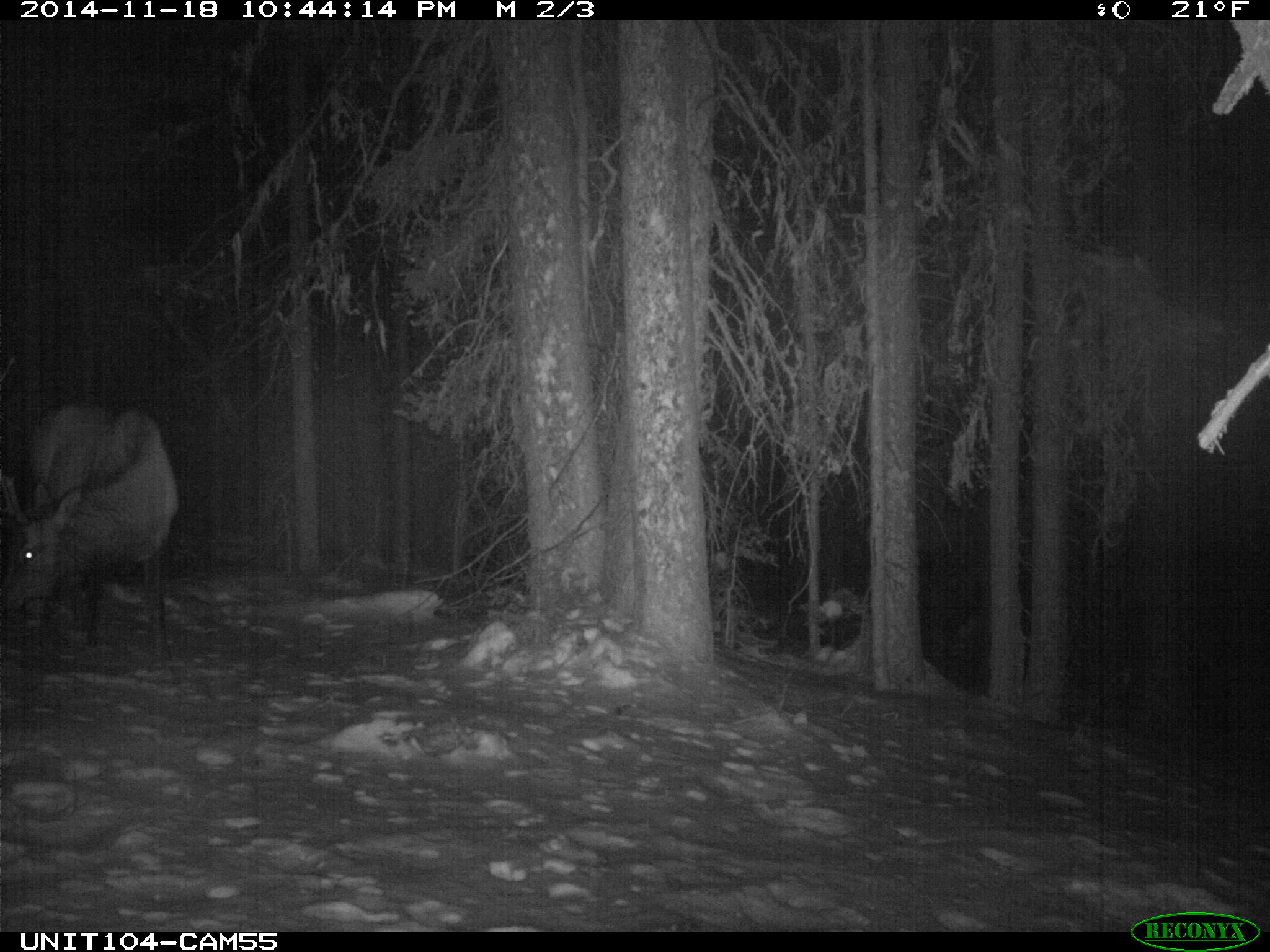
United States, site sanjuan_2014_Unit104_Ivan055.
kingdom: Animalia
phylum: Chordata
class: Mammalia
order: Artiodactyla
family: Cervidae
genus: Cervus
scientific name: Cervus elaphus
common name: red deer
Cervus elaphus (red deer).